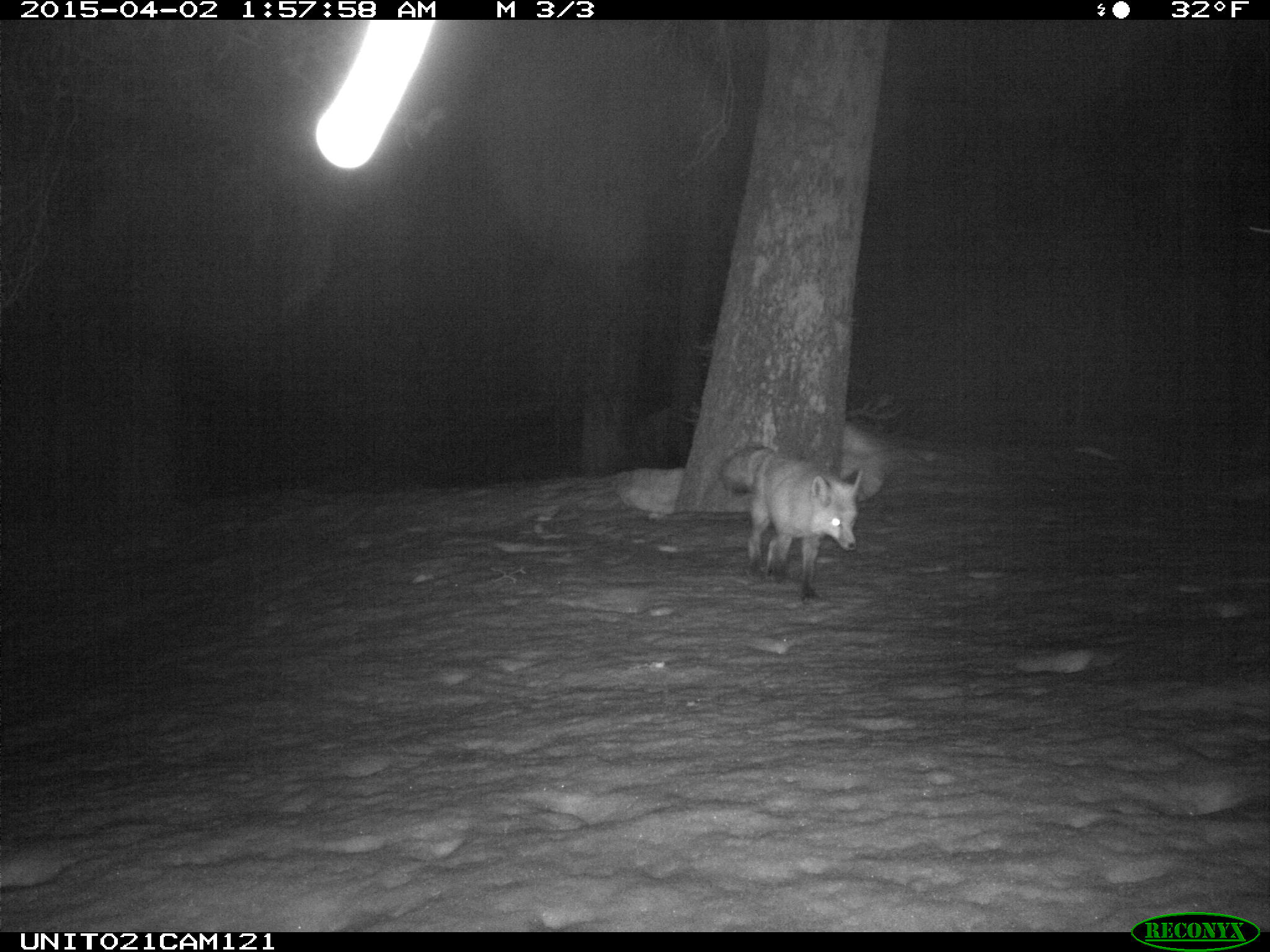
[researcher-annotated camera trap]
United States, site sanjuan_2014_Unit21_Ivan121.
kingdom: Animalia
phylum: Chordata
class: Mammalia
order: Carnivora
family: Canidae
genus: Vulpes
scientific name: Vulpes vulpes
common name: red fox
Vulpes vulpes (red fox).